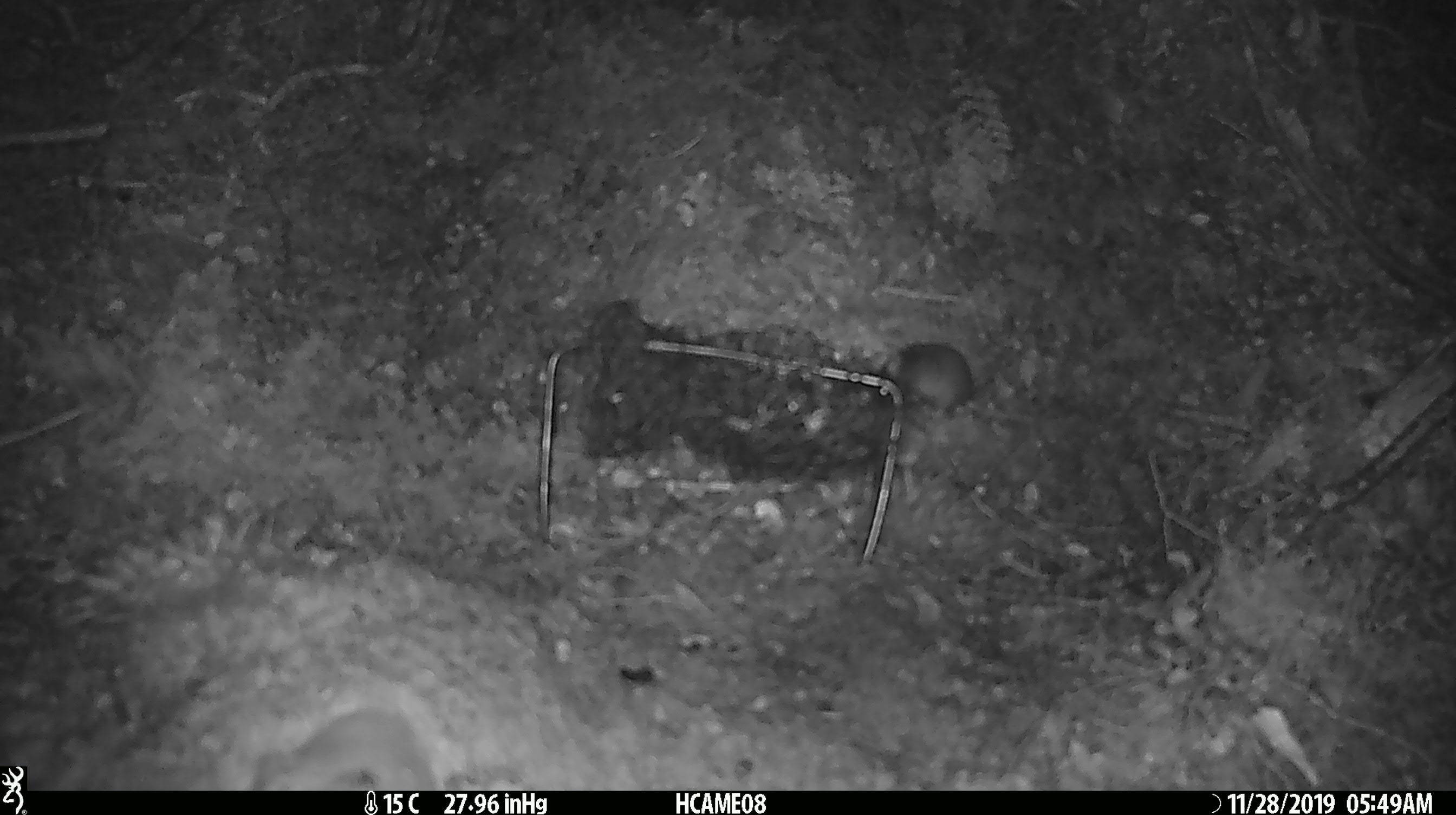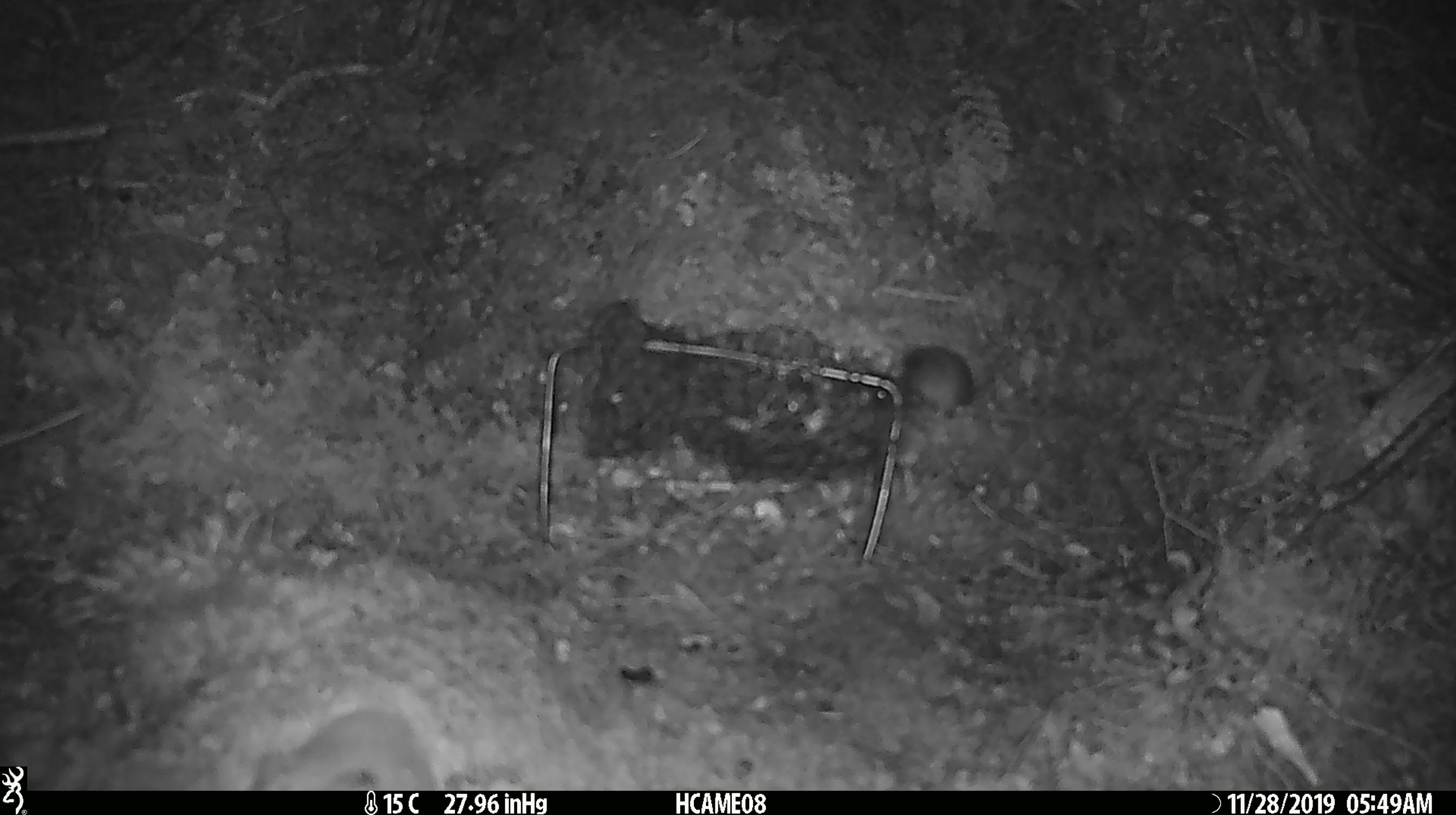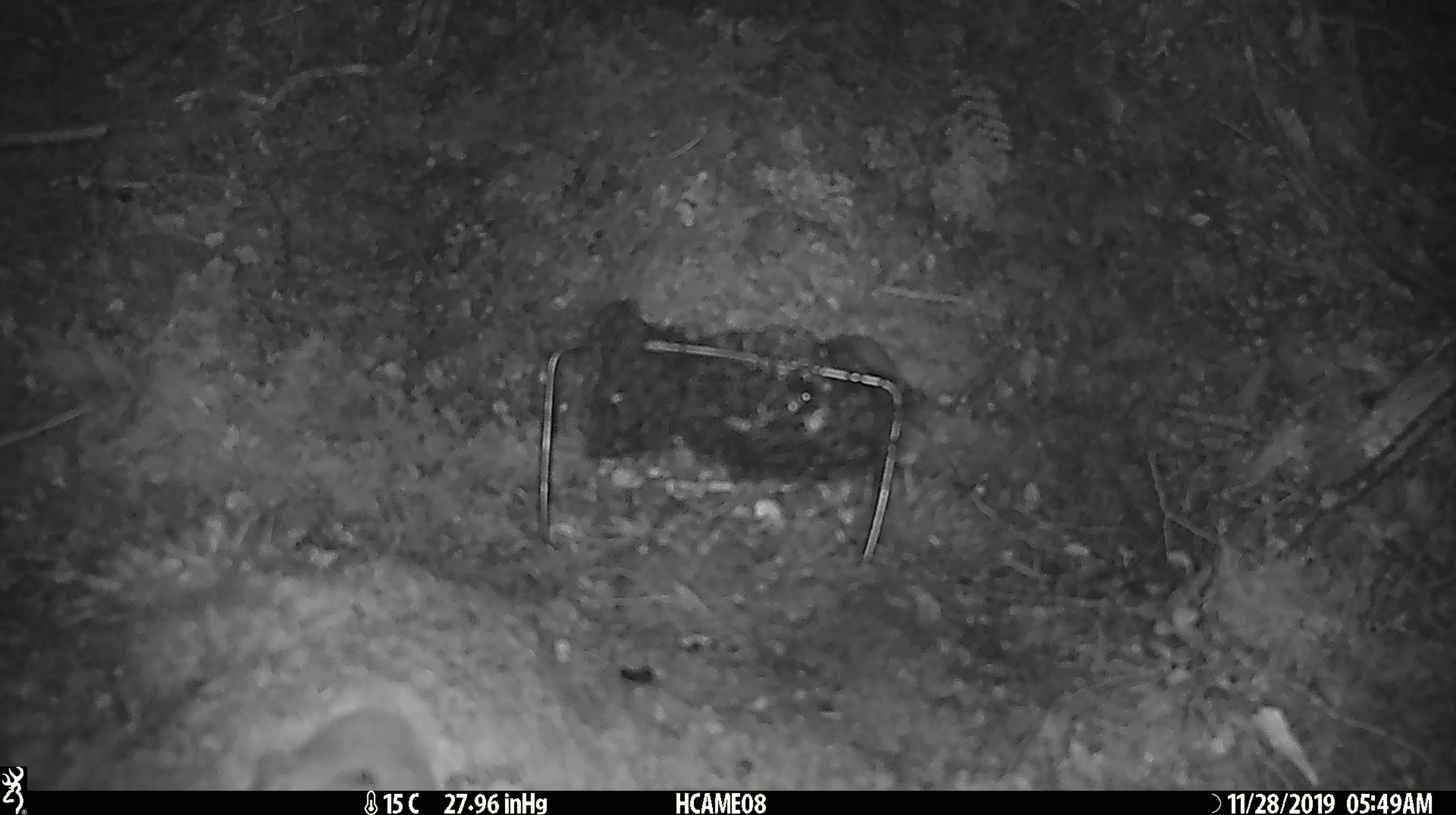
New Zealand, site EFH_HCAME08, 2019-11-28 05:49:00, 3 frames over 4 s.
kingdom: Animalia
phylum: Chordata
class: Mammalia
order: Rodentia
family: Muridae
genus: Mus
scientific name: Mus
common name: mouse